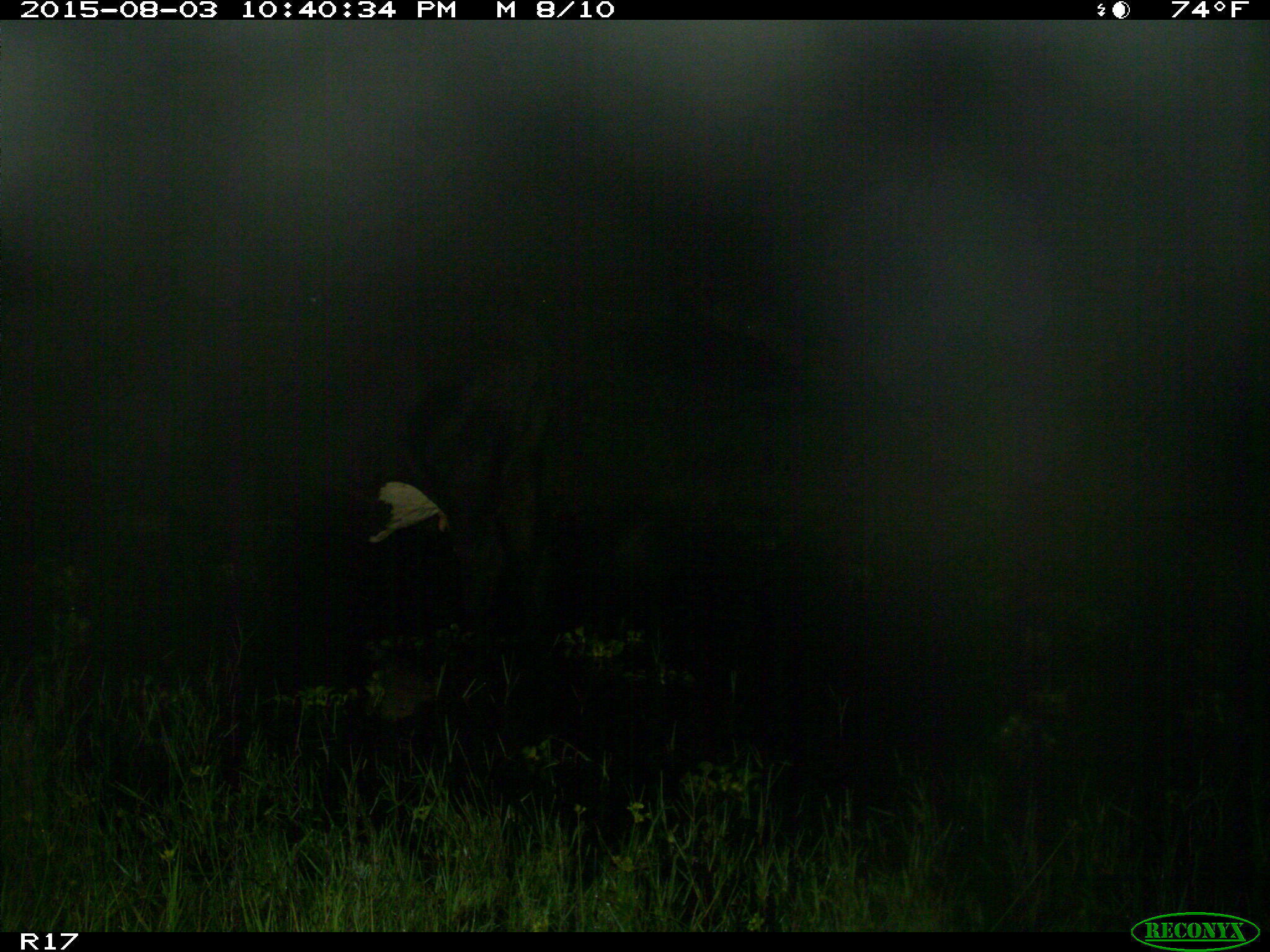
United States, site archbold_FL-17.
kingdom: Animalia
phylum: Chordata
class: Mammalia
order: Artiodactyla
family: Bovidae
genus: Bos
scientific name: Bos taurus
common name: domestic cow